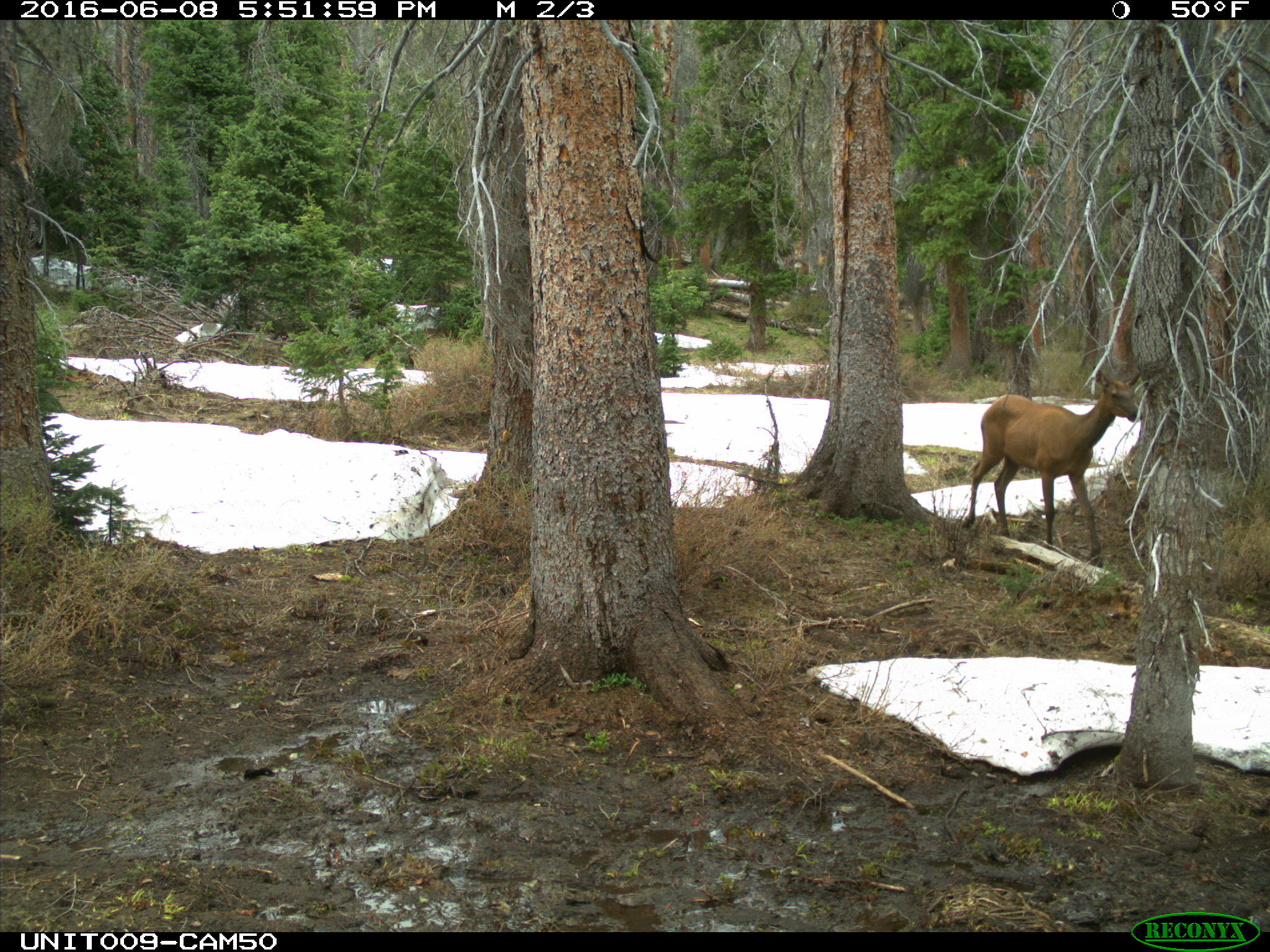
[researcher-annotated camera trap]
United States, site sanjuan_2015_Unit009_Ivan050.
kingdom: Animalia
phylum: Chordata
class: Mammalia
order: Artiodactyla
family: Cervidae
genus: Cervus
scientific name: Cervus elaphus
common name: red deer